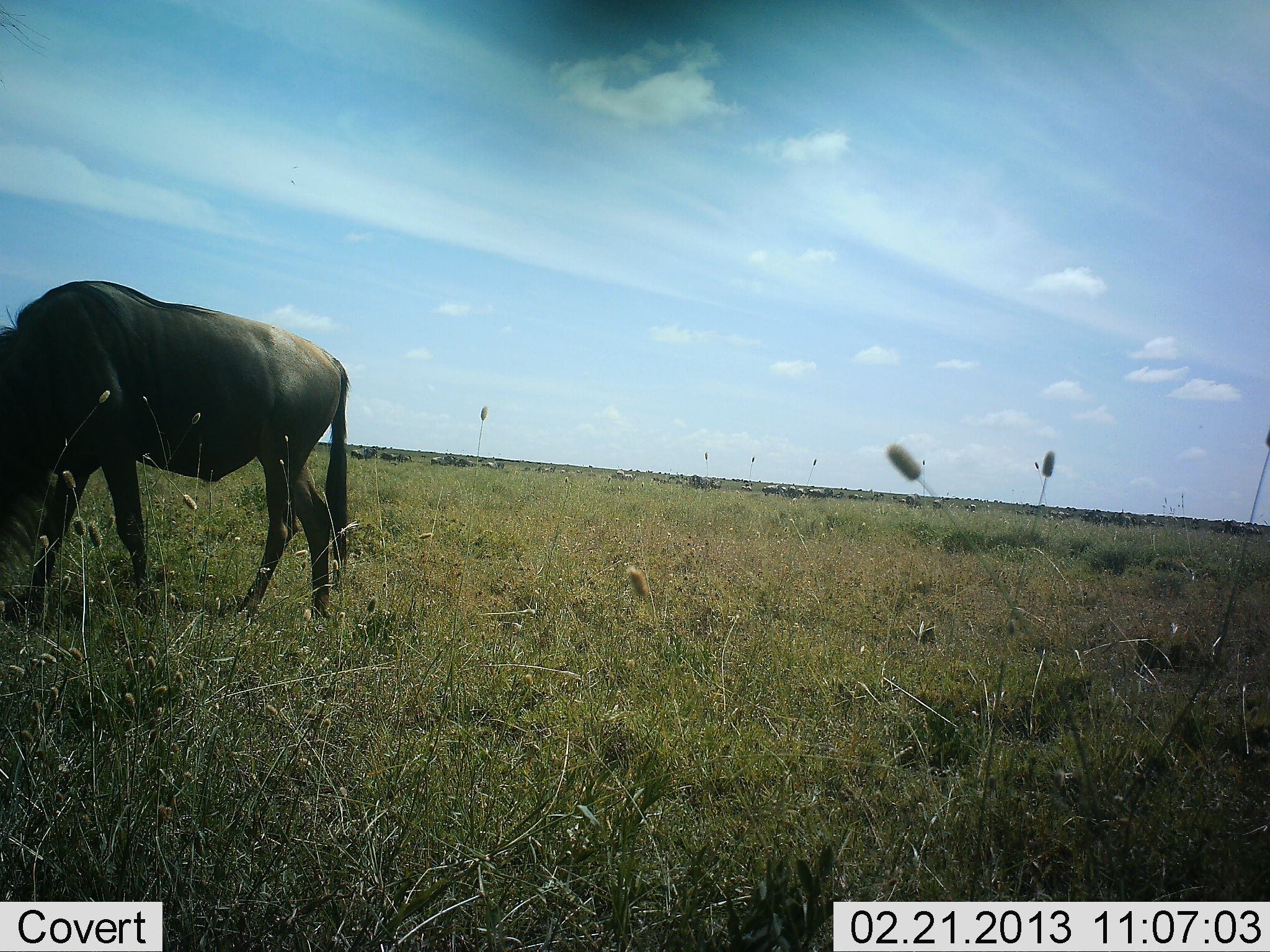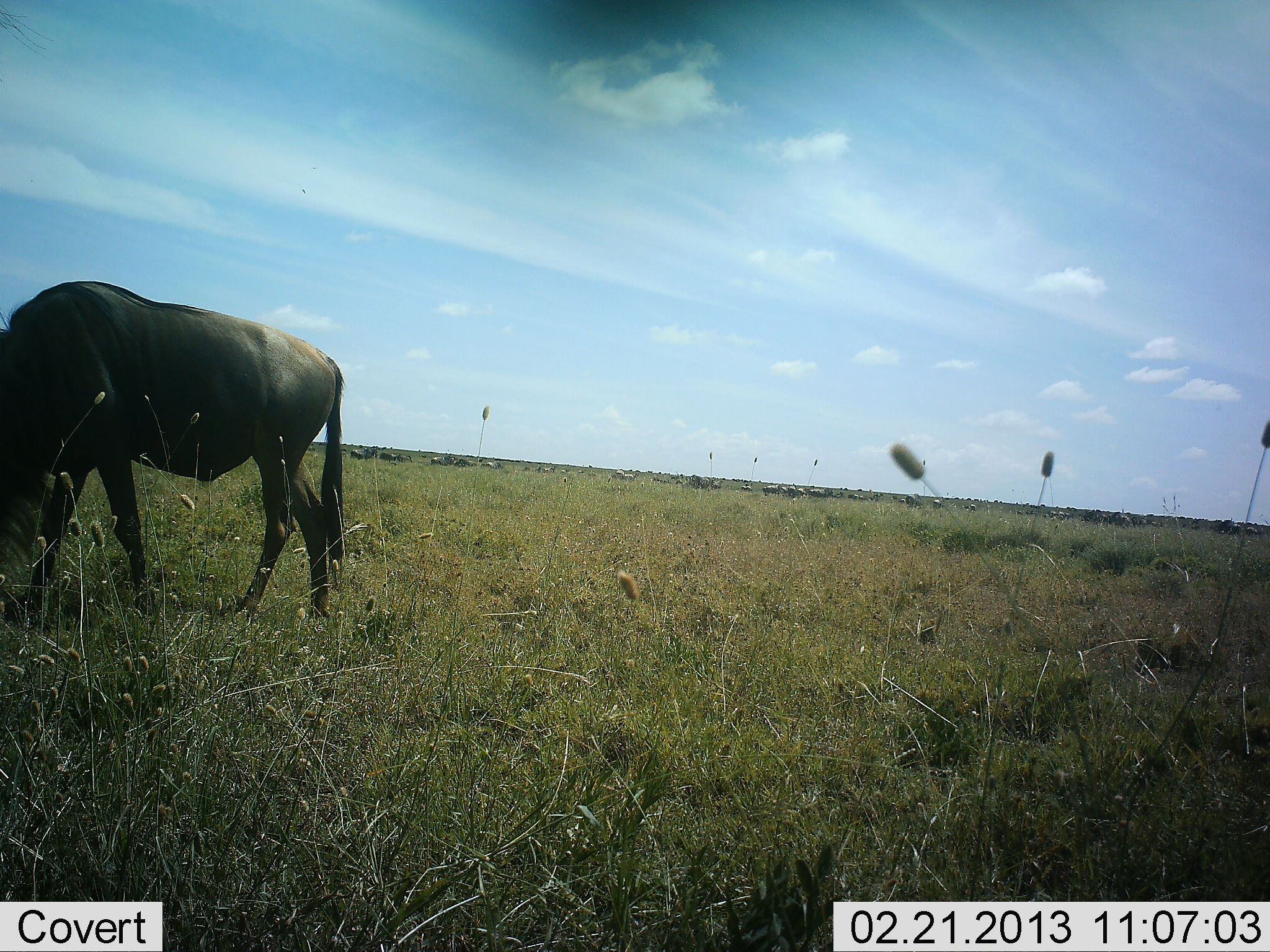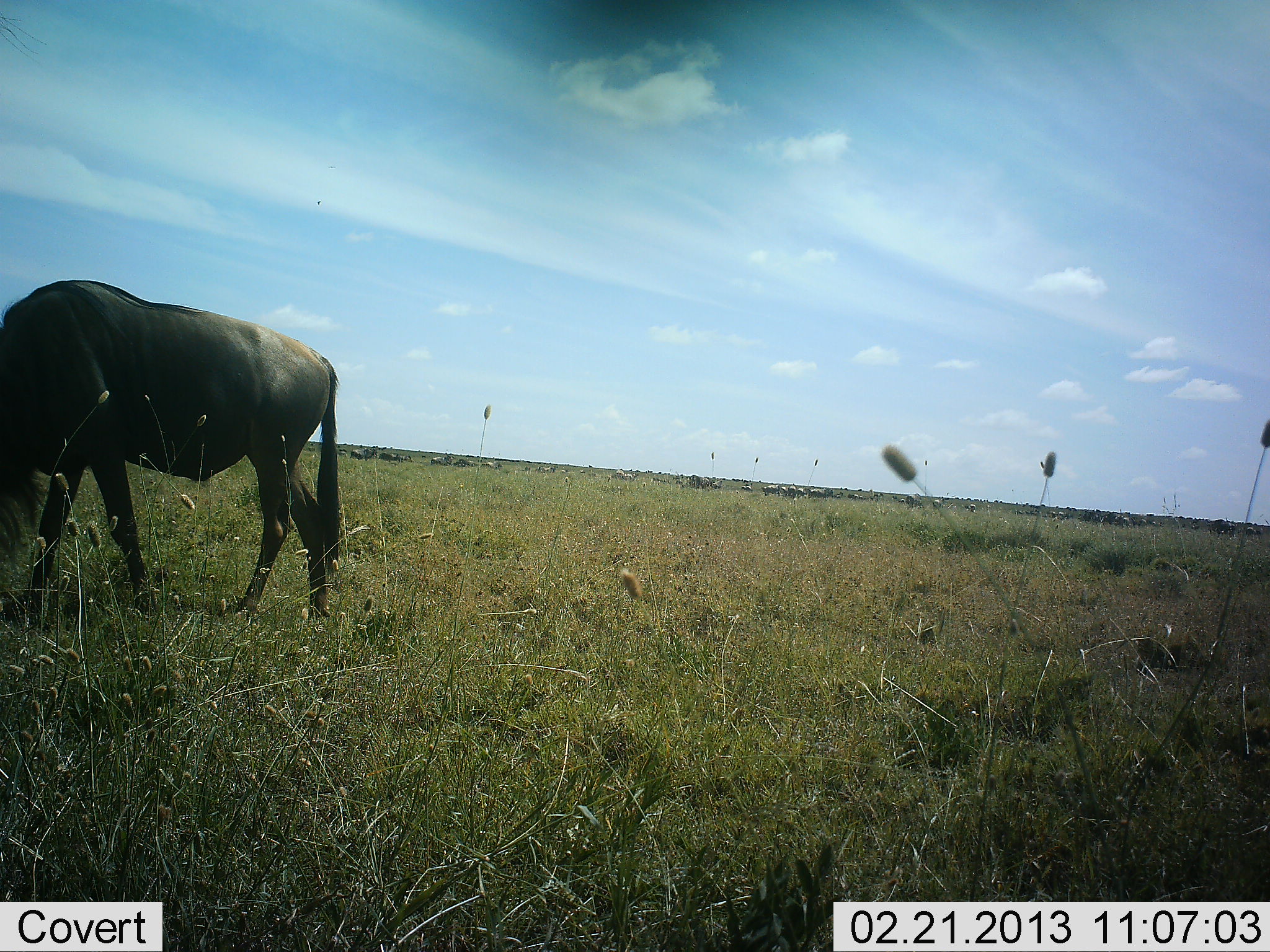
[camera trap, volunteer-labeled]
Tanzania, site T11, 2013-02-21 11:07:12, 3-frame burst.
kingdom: Animalia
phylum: Chordata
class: Mammalia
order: Artiodactyla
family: Bovidae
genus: Connochaetes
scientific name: Connochaetes taurinus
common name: blue wildebeest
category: wildebeest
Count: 1.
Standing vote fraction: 33%.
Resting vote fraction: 5%.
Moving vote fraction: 10%.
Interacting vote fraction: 5%.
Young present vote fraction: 0%.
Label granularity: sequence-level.